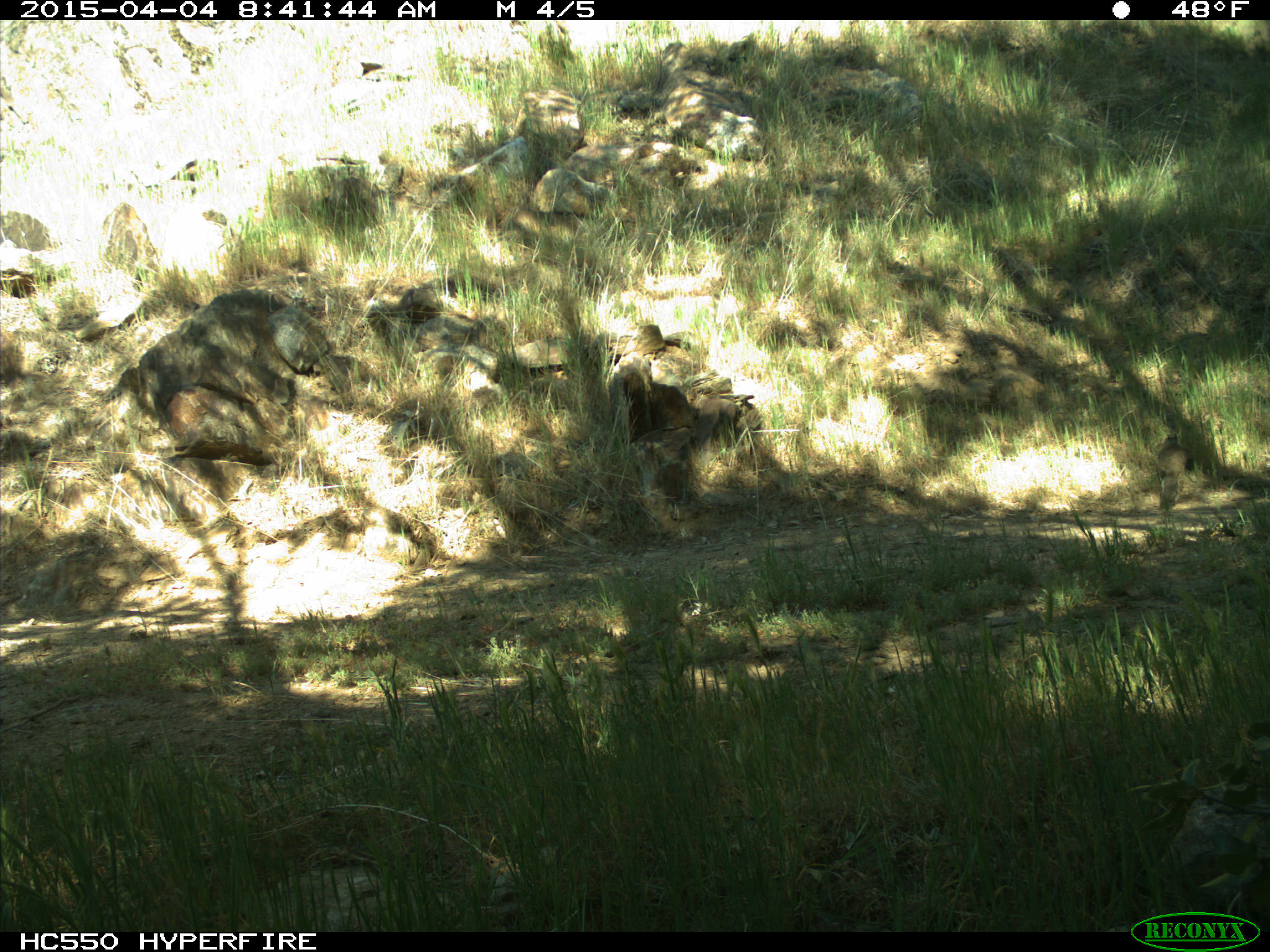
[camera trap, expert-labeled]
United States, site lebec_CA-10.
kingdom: Animalia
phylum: Chordata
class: Mammalia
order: Rodentia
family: Sciuridae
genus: Otospermophilus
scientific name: Otospermophilus beecheyi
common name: california ground squirrel